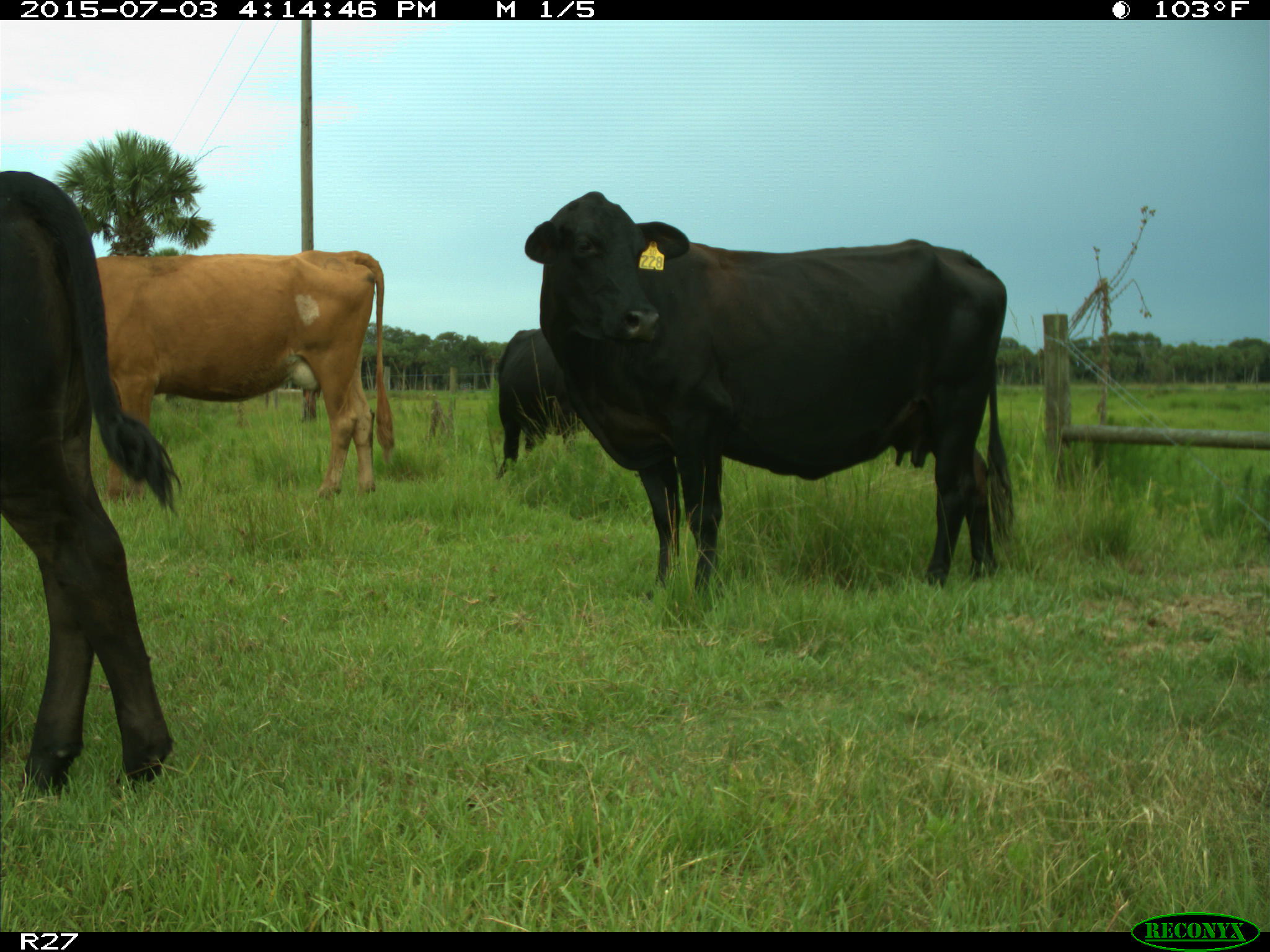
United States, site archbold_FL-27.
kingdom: Animalia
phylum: Chordata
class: Mammalia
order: Artiodactyla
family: Bovidae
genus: Bos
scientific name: Bos taurus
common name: domestic cow